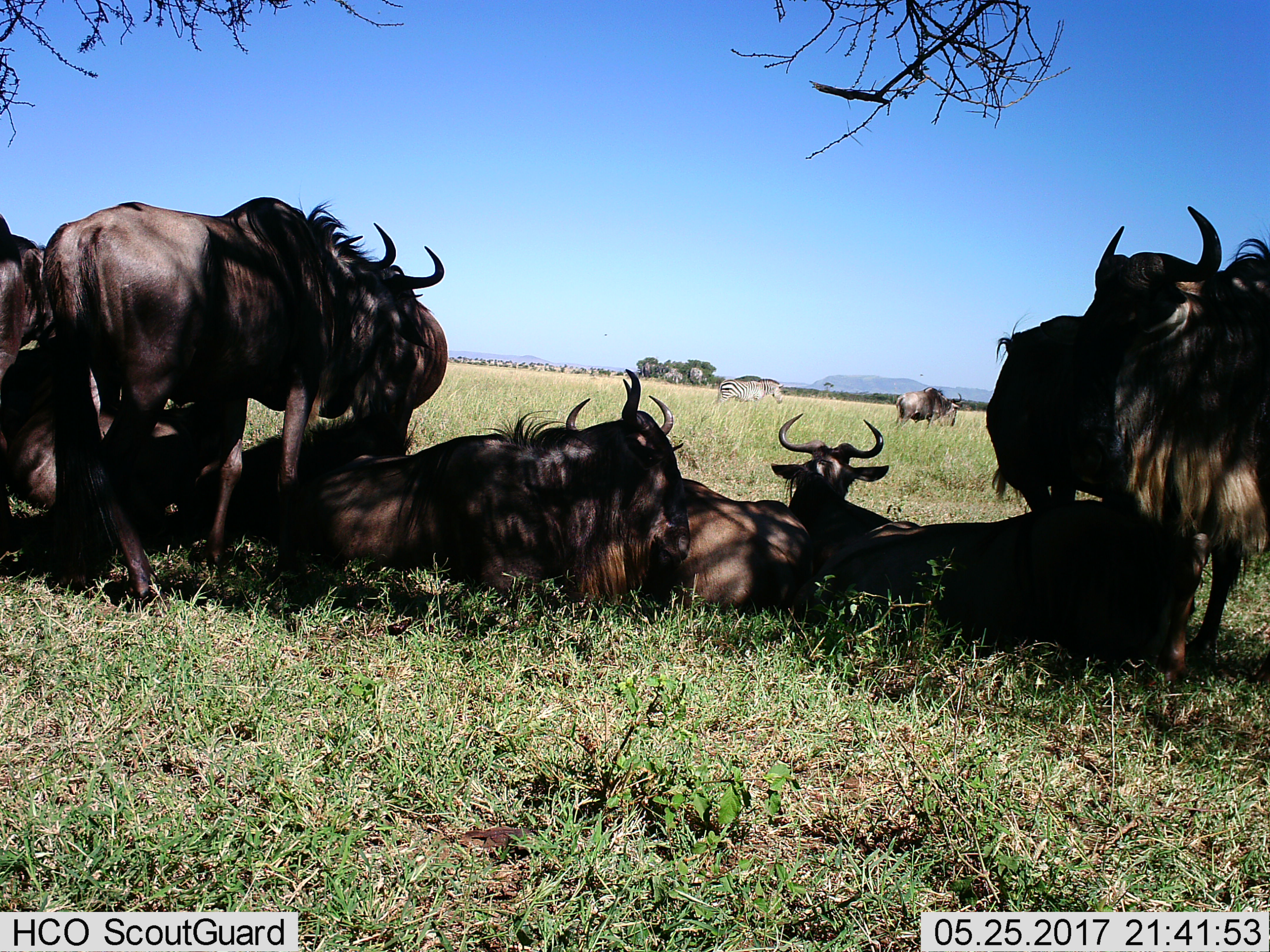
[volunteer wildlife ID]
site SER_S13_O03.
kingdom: Animalia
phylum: Chordata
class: Mammalia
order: Artiodactyla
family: Bovidae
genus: Connochaetes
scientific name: Connochaetes taurinus taurinus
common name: blue wildebeest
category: wildebeestblue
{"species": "wildebeestblue (blue wildebeest) (Connochaetes taurinus taurinus)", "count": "10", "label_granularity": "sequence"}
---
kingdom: Animalia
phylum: Chordata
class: Mammalia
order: Perissodactyla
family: Equidae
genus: Equus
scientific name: Equus quagga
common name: plains zebra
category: zebraplains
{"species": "zebraplains (plains zebra) (Equus quagga)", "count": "1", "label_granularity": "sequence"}